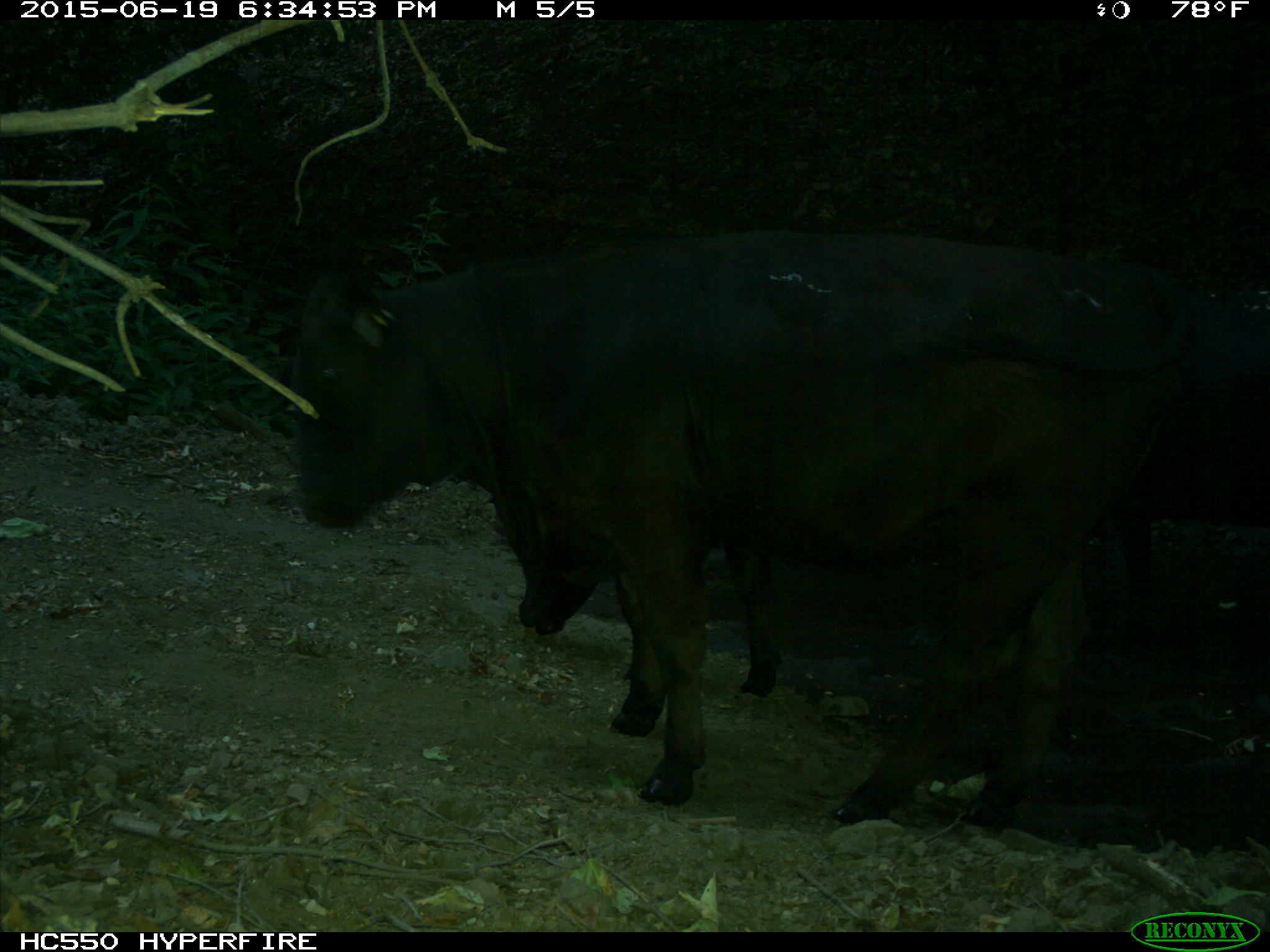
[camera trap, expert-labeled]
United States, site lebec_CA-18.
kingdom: Animalia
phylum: Chordata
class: Mammalia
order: Artiodactyla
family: Bovidae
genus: Bos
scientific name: Bos taurus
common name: domestic cow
Bos taurus (domestic cow).